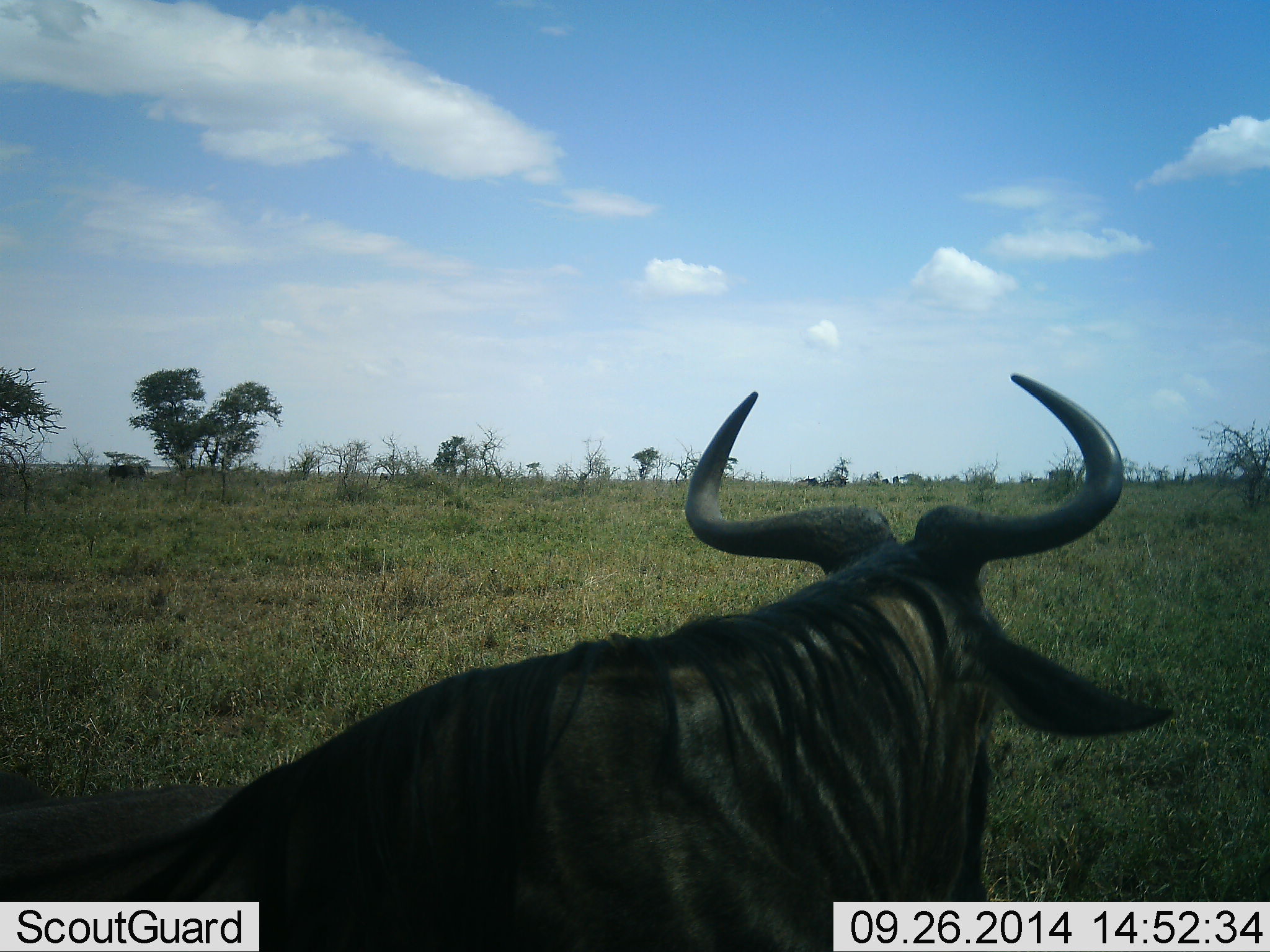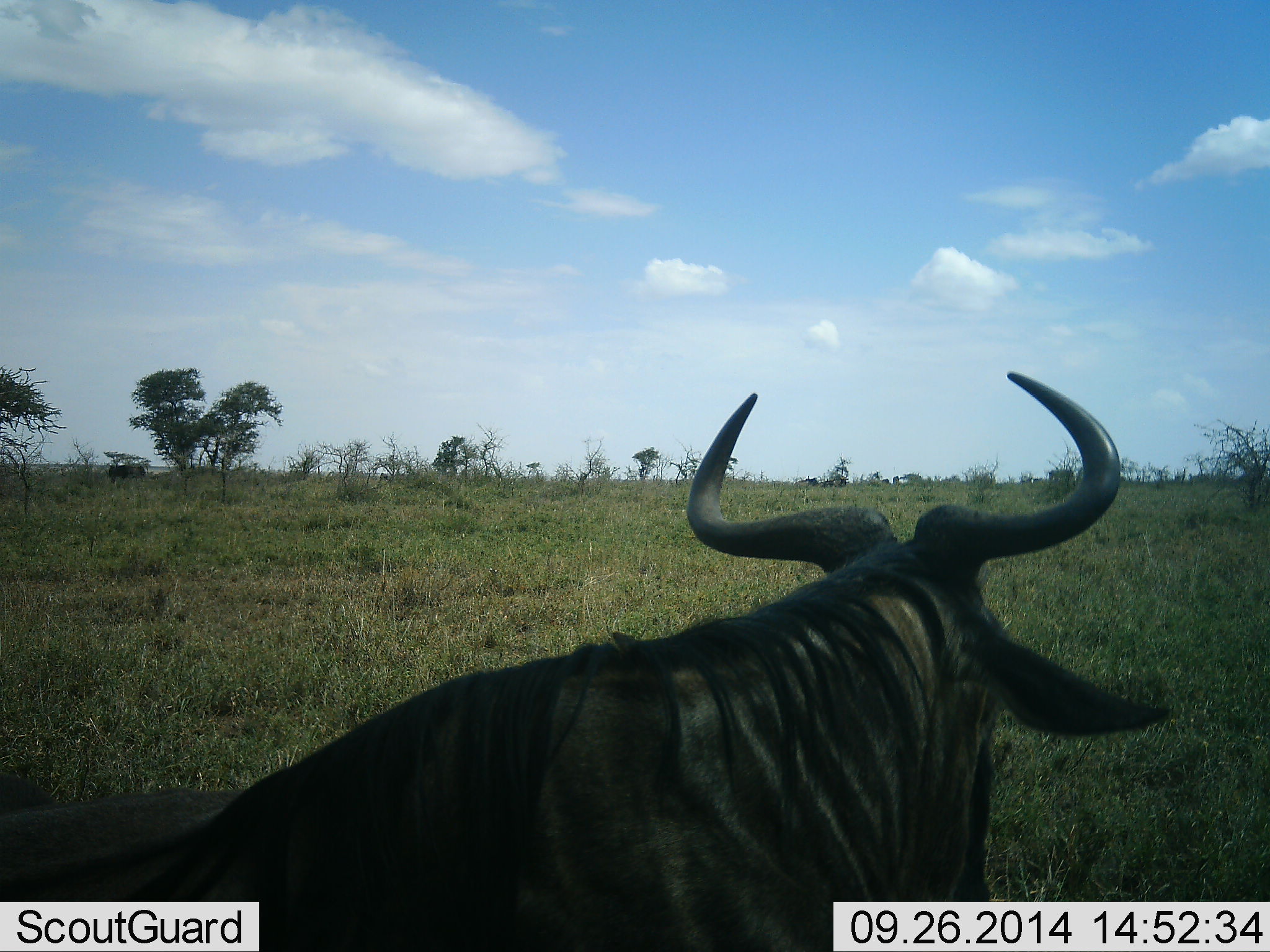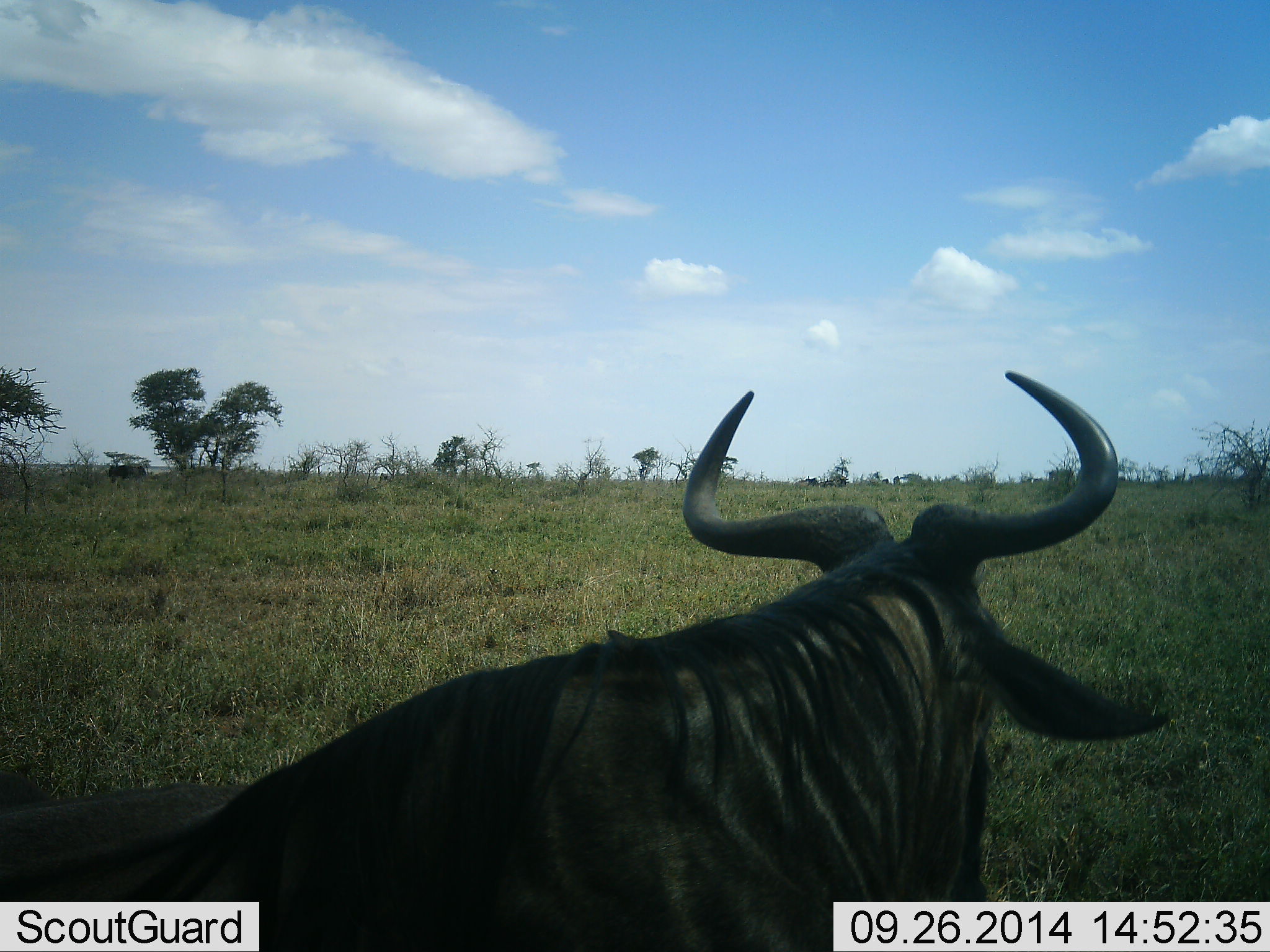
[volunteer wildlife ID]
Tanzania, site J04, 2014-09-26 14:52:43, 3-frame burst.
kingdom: Animalia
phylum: Chordata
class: Mammalia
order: Artiodactyla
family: Bovidae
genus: Connochaetes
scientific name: Connochaetes taurinus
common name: blue wildebeest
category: wildebeest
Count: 1.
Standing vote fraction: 50%.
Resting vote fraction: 50%.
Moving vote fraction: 0%.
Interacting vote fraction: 0%.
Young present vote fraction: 0%.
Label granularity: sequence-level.